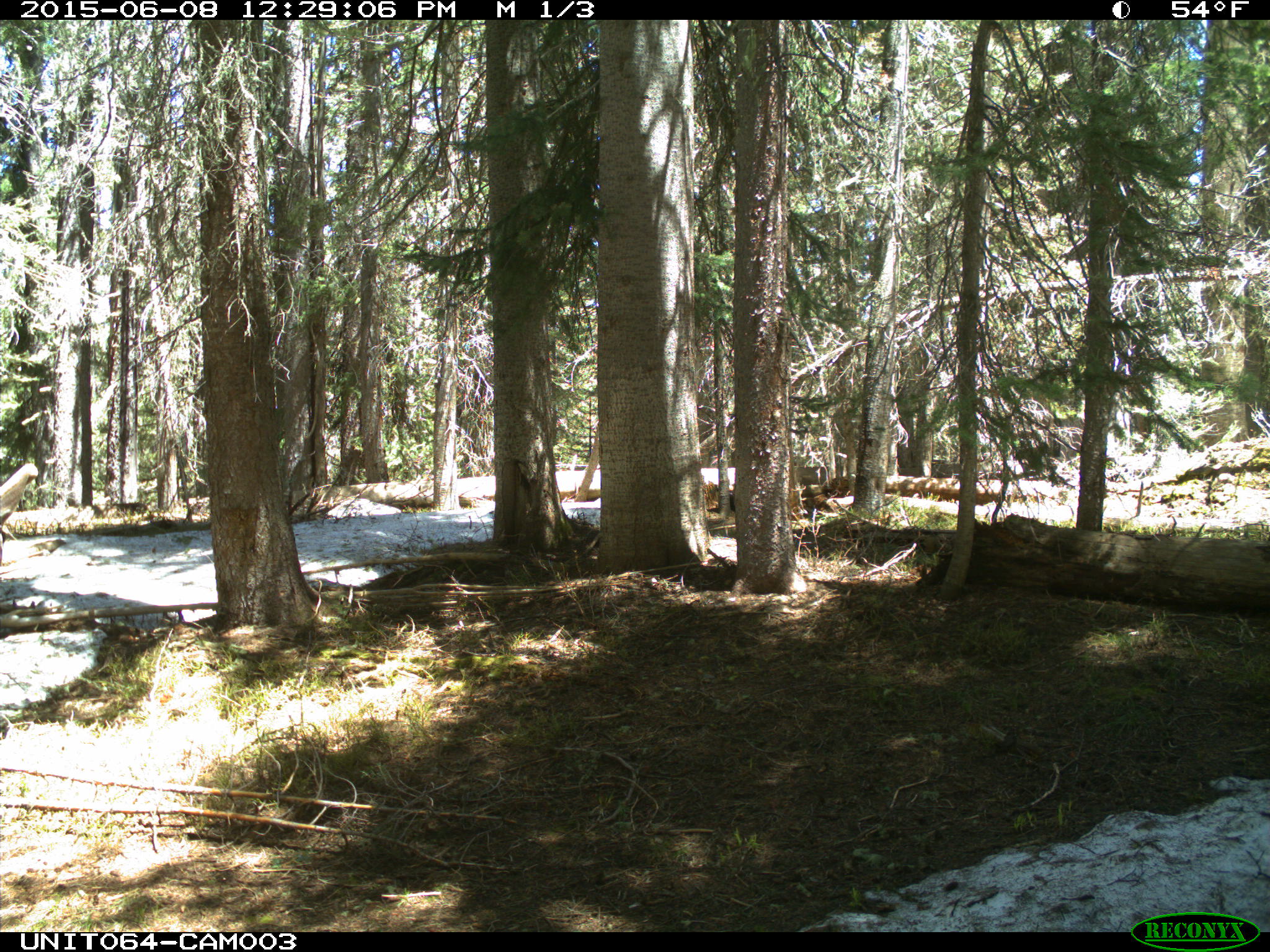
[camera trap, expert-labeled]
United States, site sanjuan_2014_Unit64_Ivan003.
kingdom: Animalia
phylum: Chordata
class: Mammalia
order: Artiodactyla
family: Cervidae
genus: Cervus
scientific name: Cervus elaphus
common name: red deer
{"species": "Cervus elaphus (red deer)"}